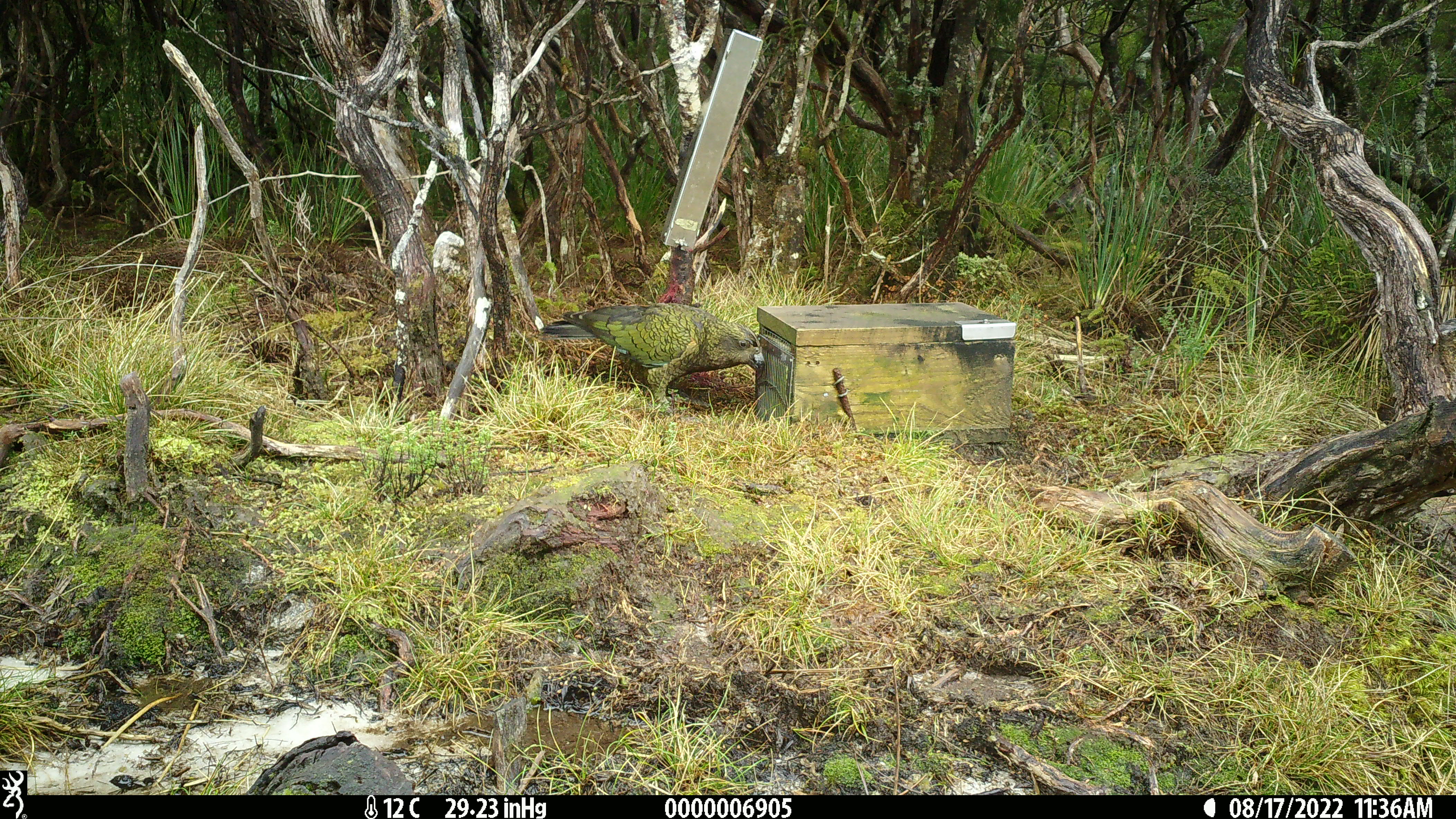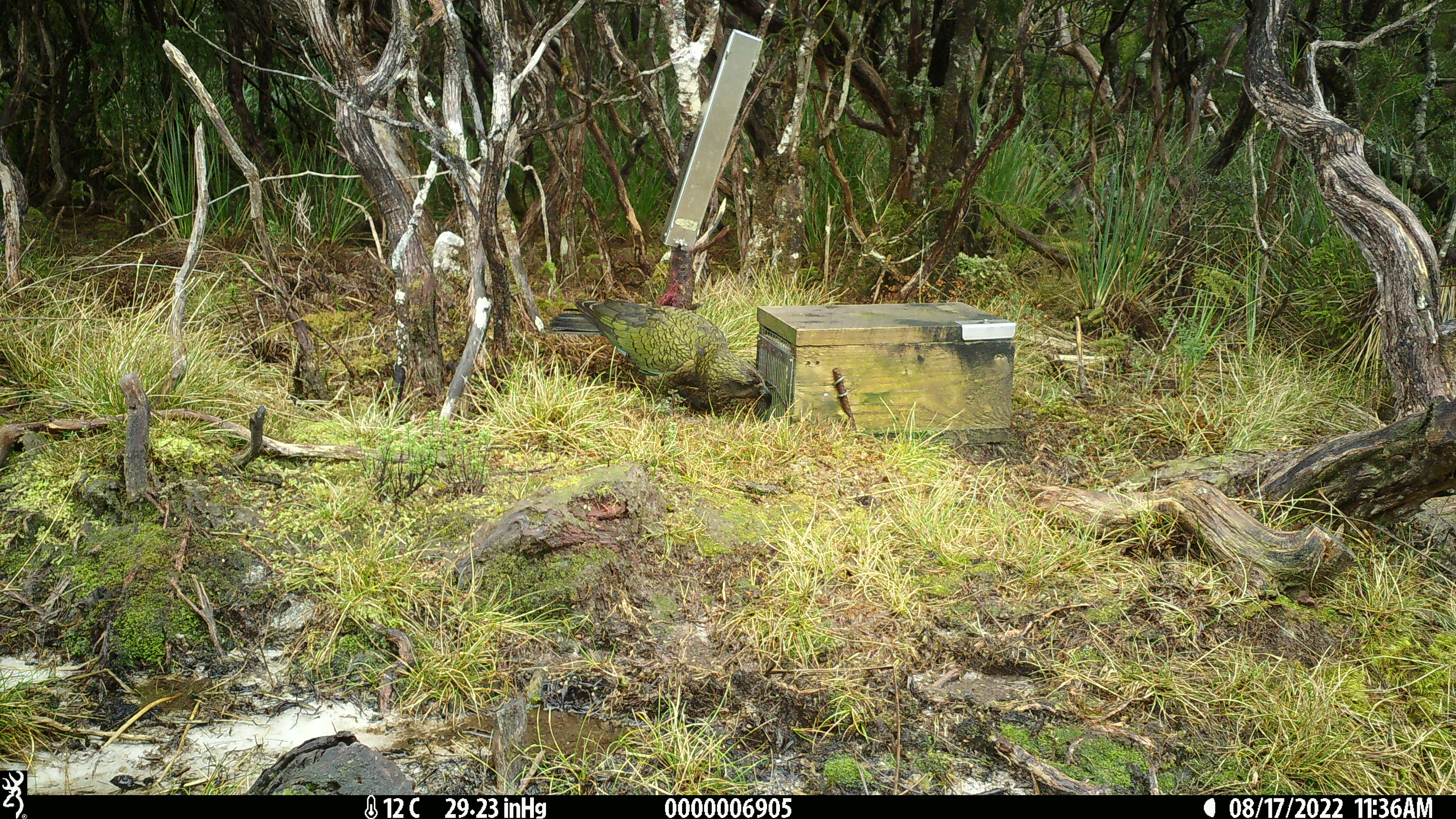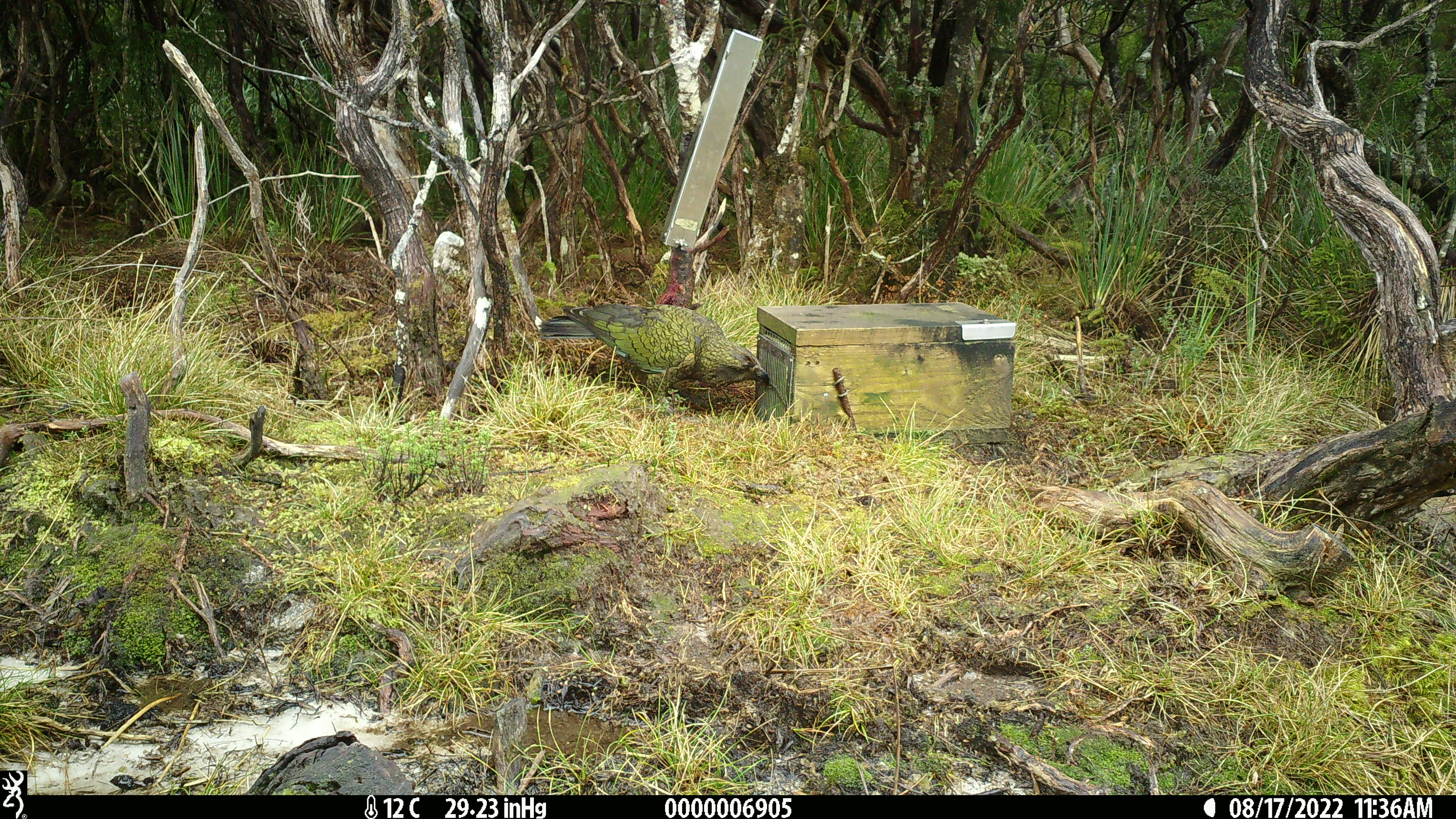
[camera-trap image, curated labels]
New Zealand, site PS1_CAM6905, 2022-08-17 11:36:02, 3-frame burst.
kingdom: Animalia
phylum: Chordata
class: Aves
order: Psittaciformes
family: Strigopidae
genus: Nestor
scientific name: Nestor notabilis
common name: kea